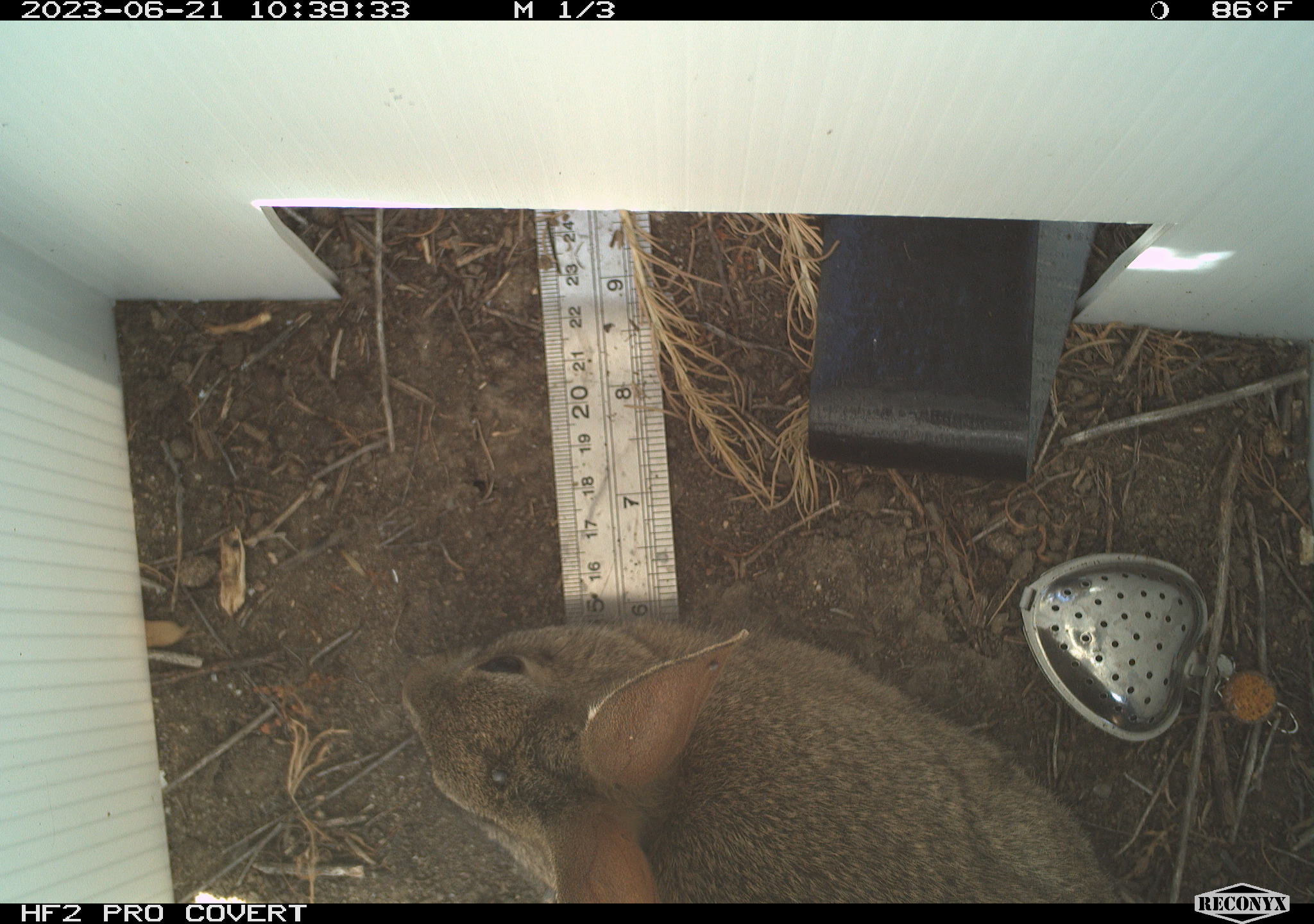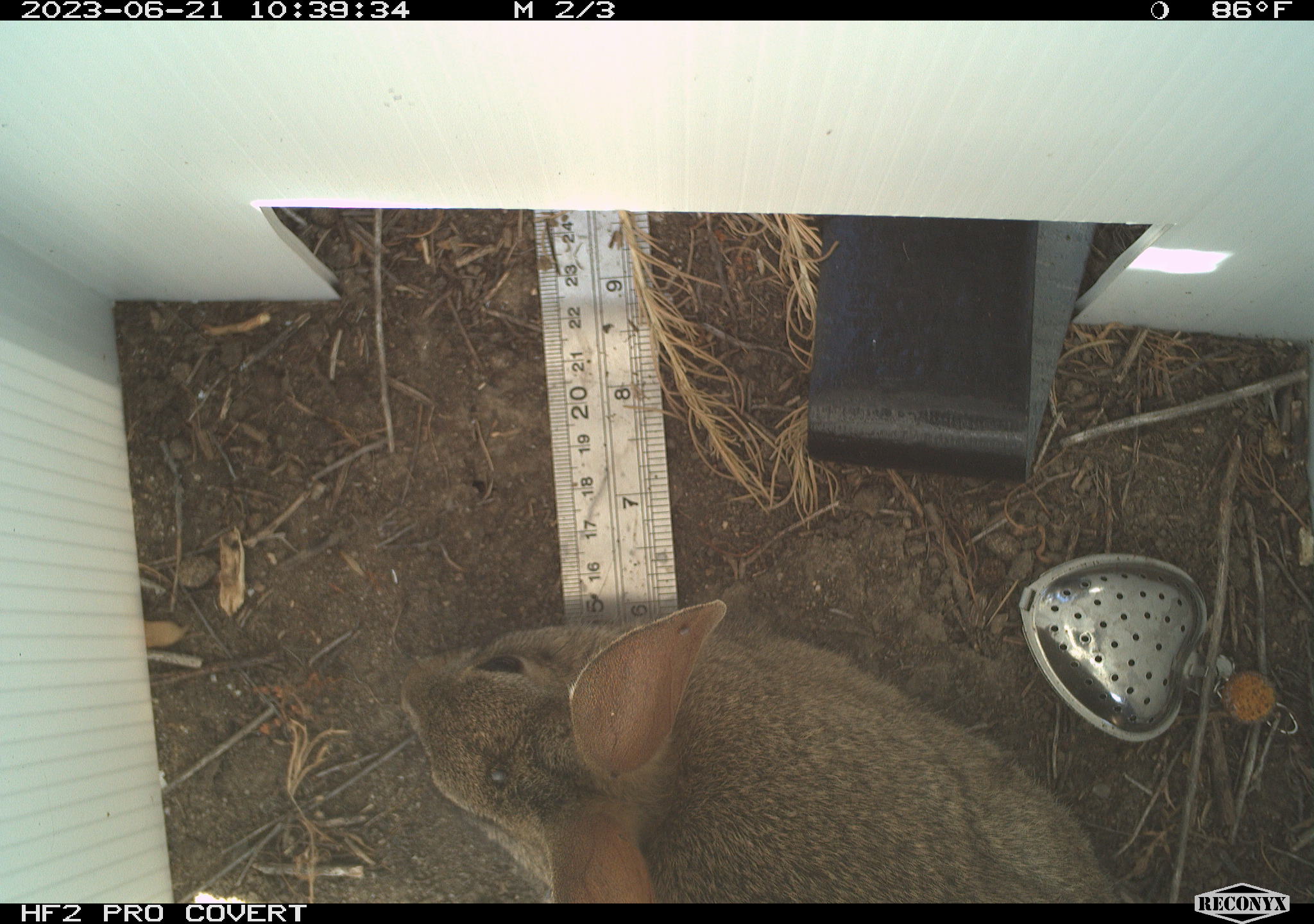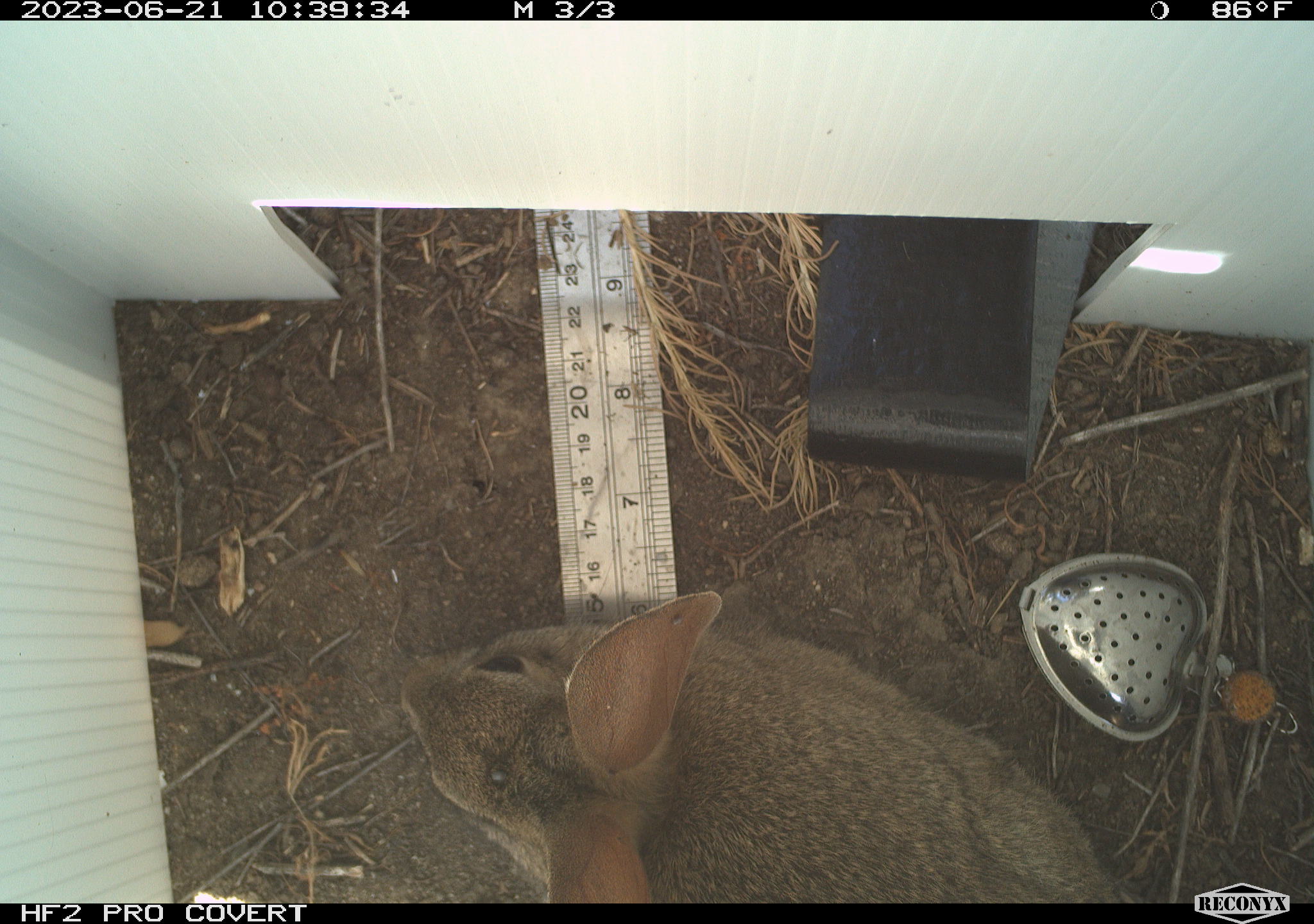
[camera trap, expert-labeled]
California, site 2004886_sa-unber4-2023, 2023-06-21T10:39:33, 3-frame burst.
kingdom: Animalia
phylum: Chordata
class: Mammalia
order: Lagomorpha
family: Leporidae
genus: Sylvilagus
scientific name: Sylvilagus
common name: cottontail rabbits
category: sylvilagus species